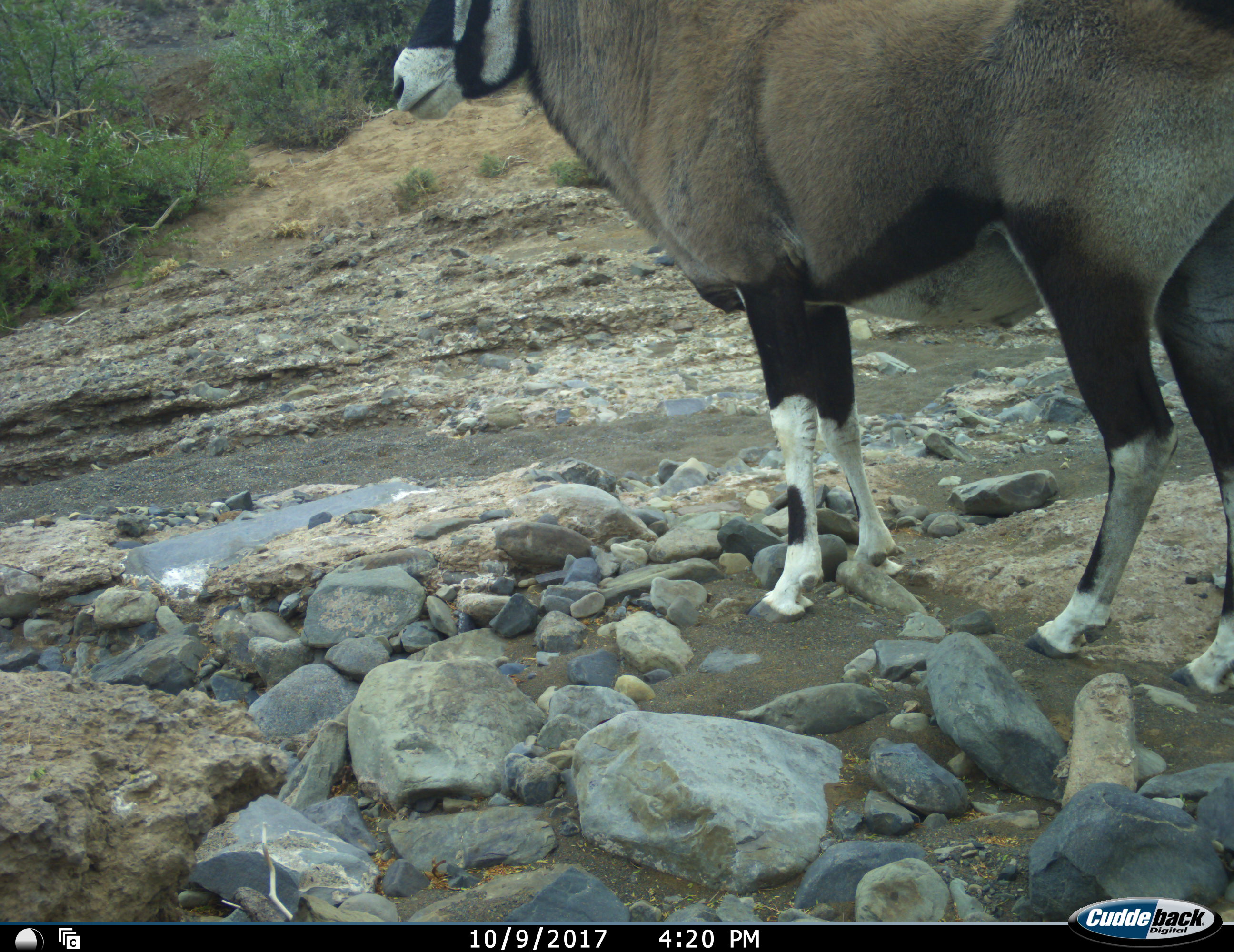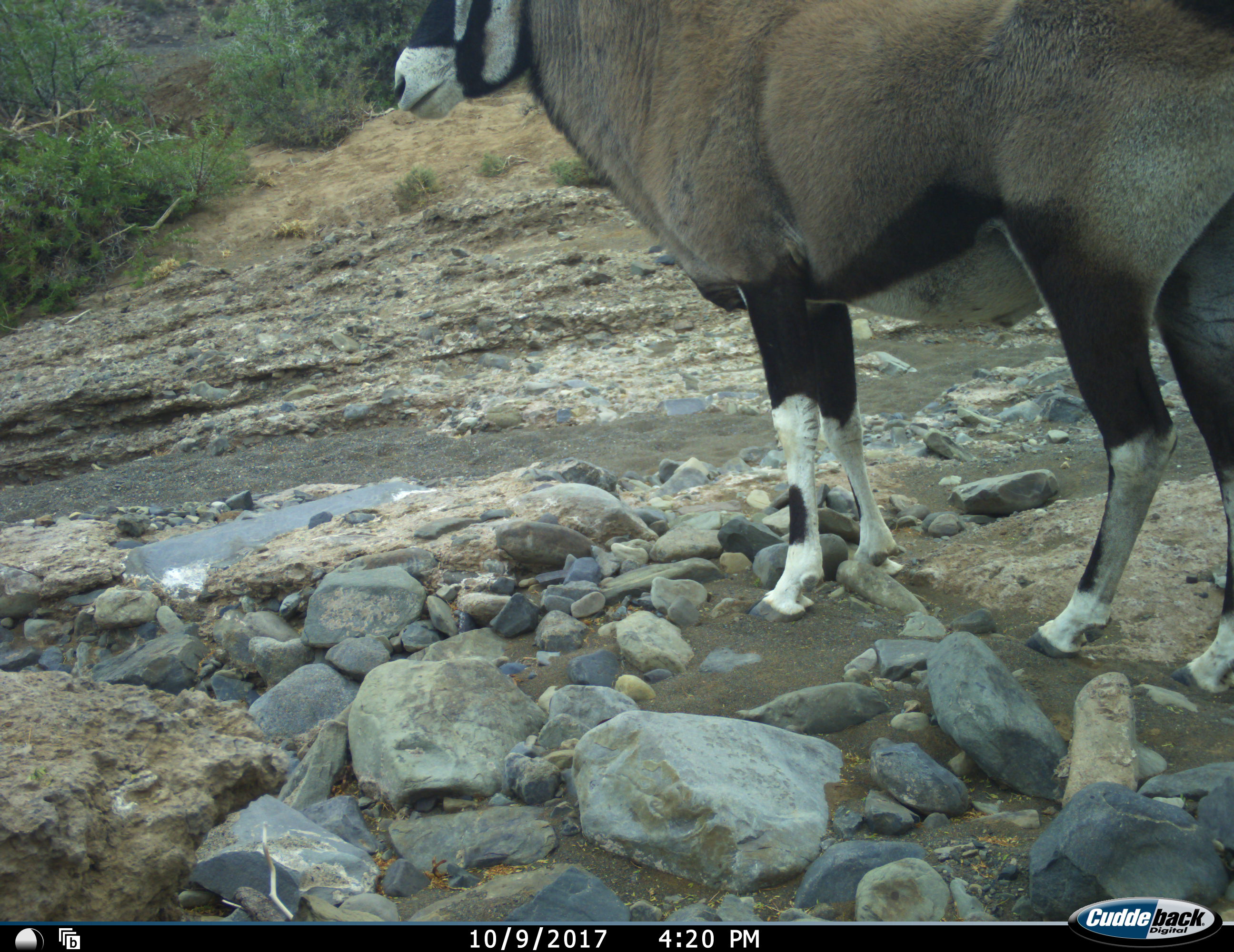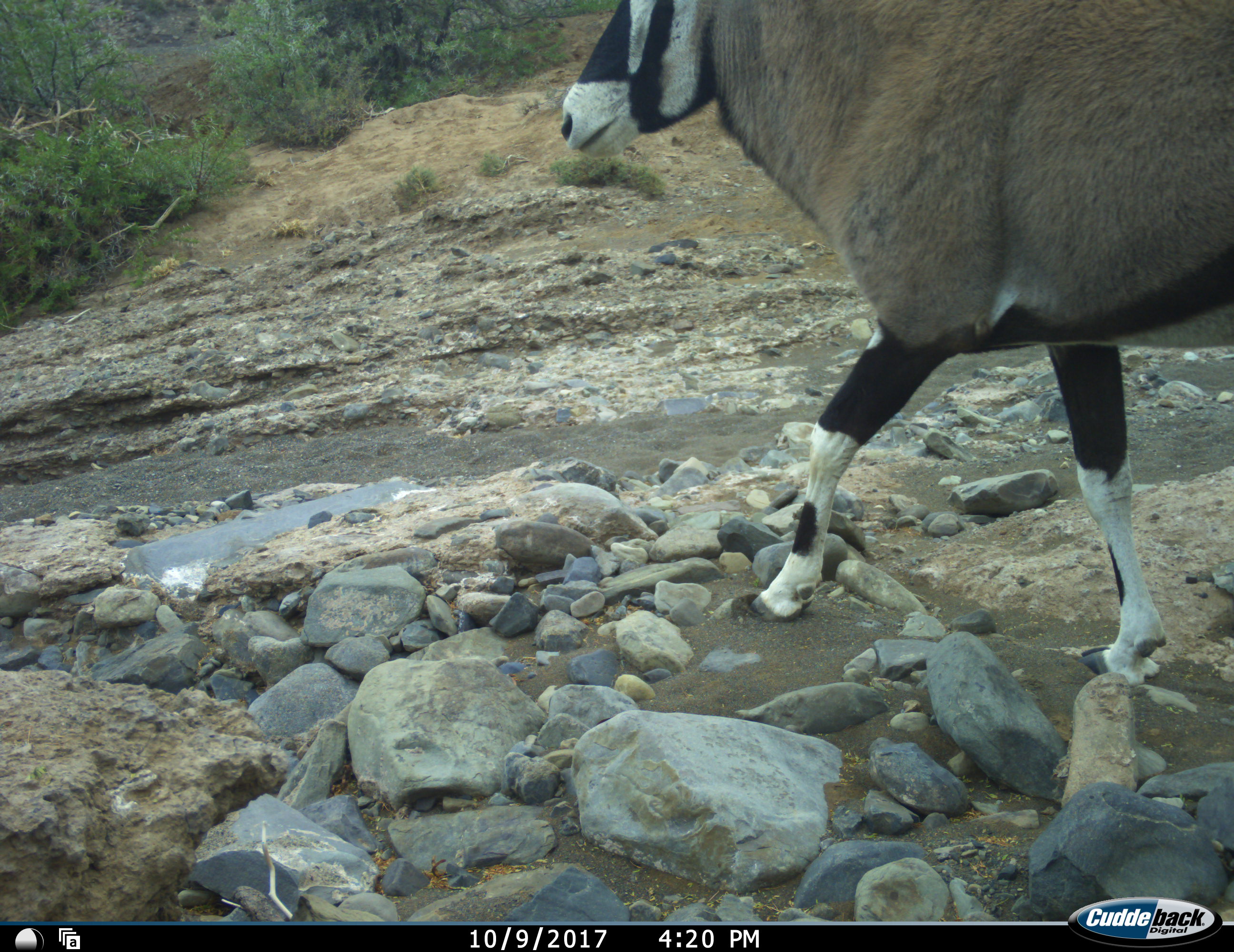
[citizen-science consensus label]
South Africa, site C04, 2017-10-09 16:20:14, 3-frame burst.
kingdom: Animalia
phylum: Chordata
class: Mammalia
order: Artiodactyla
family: Bovidae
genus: Oryx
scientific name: Oryx gazella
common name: gemsbok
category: gemsbokoryx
Gemsbokoryx (gemsbok) (Oryx gazella), count 1. Behavior (volunteer vote fractions): standing 70%, resting 0%, moving 40%, interacting 0%. Young present (vote fraction): 0%. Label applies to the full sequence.